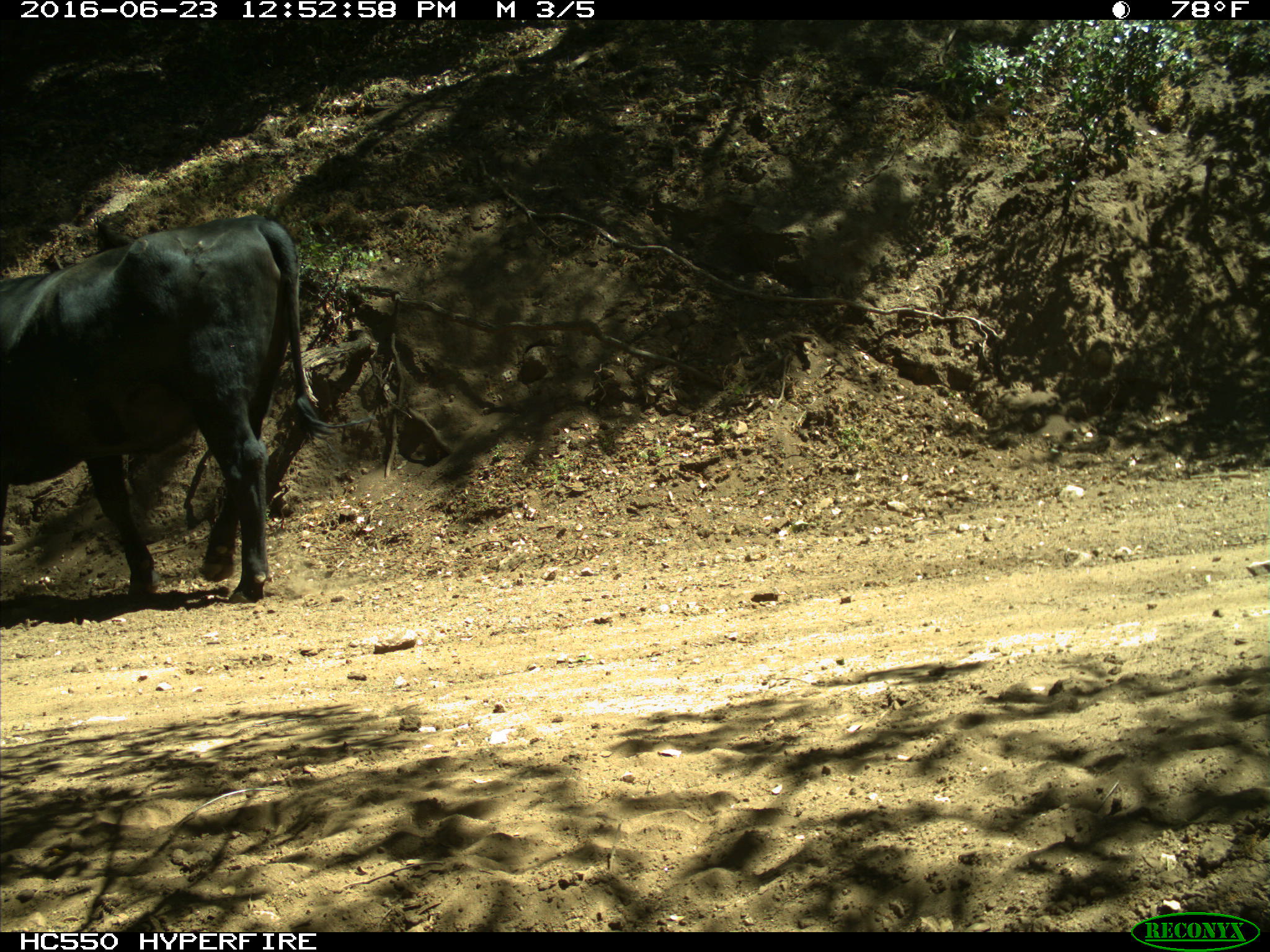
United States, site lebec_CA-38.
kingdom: Animalia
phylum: Chordata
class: Mammalia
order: Artiodactyla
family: Bovidae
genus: Bos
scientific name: Bos taurus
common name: domestic cow